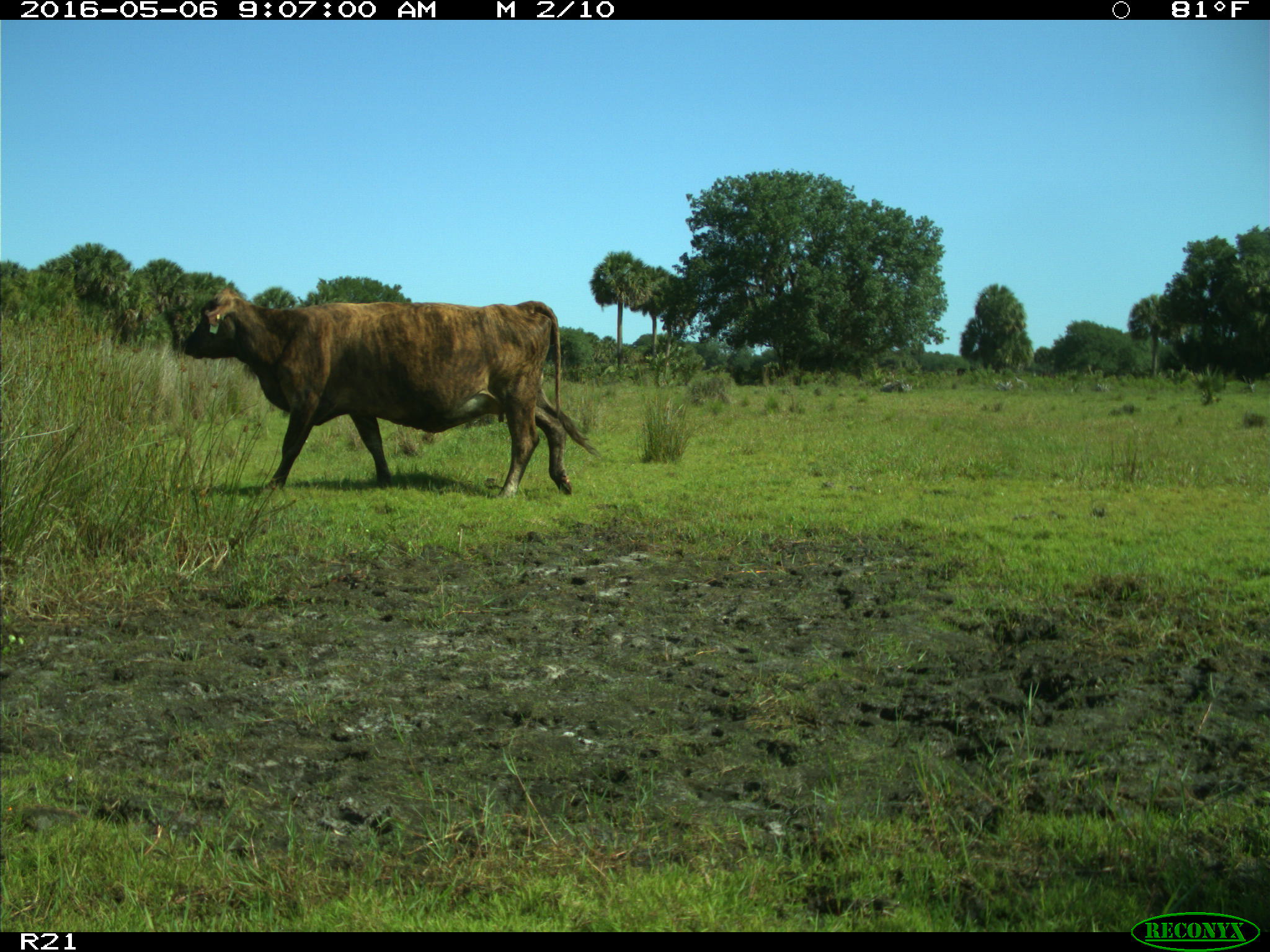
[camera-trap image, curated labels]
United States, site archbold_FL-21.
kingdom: Animalia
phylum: Chordata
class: Mammalia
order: Artiodactyla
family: Bovidae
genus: Bos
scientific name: Bos taurus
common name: domestic cow